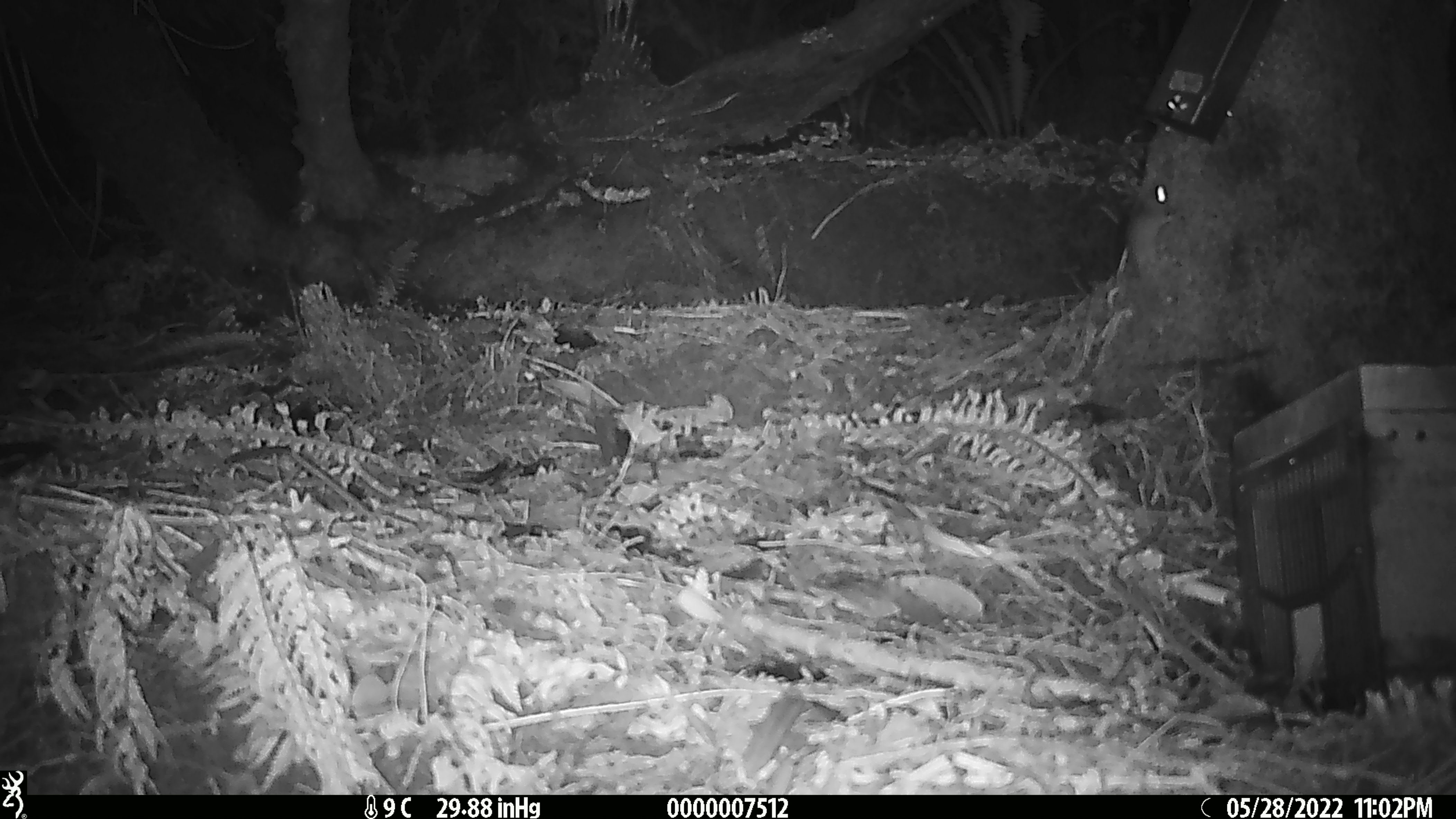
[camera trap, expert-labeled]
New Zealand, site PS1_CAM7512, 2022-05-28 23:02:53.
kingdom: Animalia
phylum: Chordata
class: Mammalia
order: Rodentia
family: Muridae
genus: Mus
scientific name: Mus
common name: mouse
Mouse (Mus).